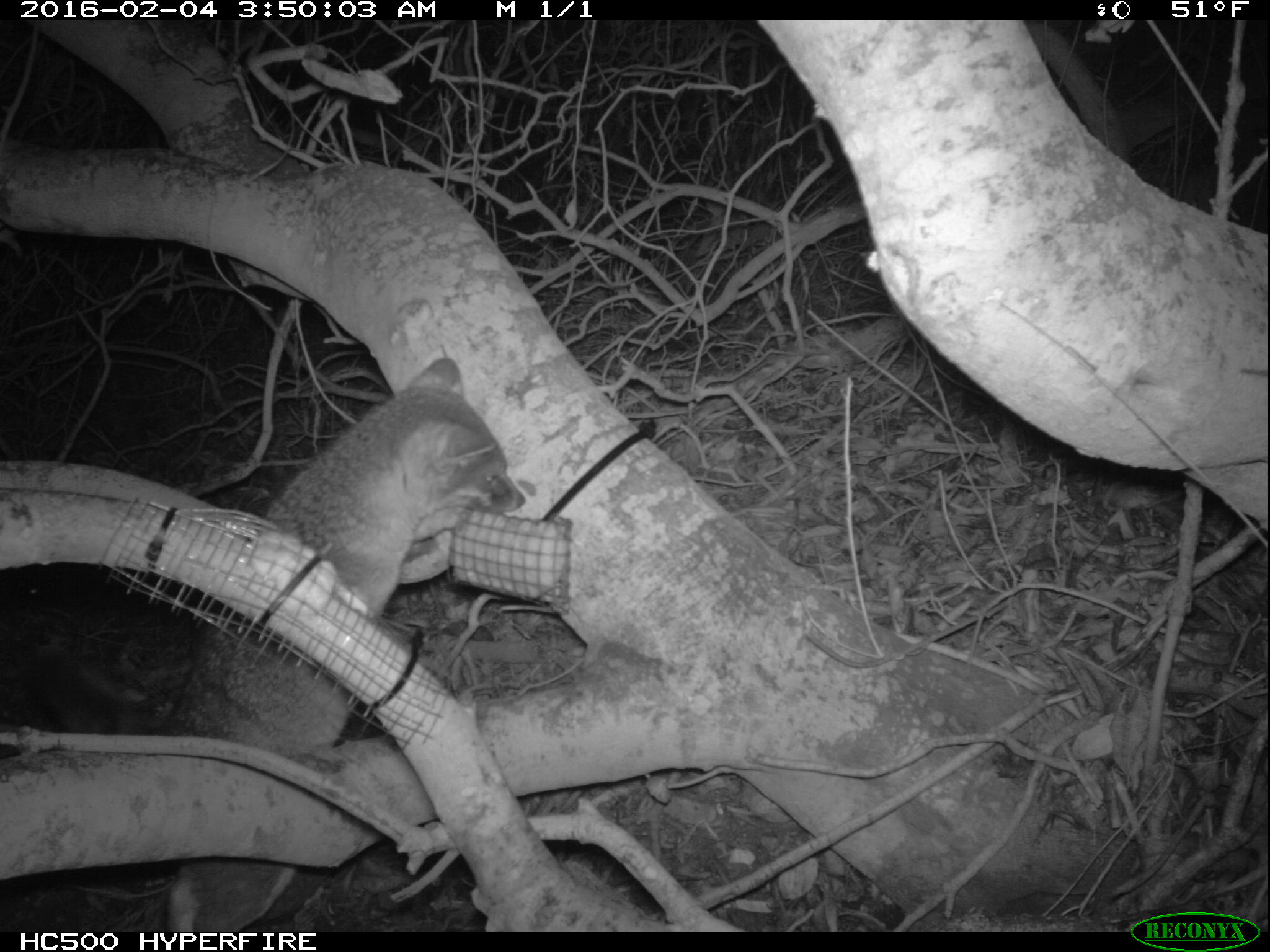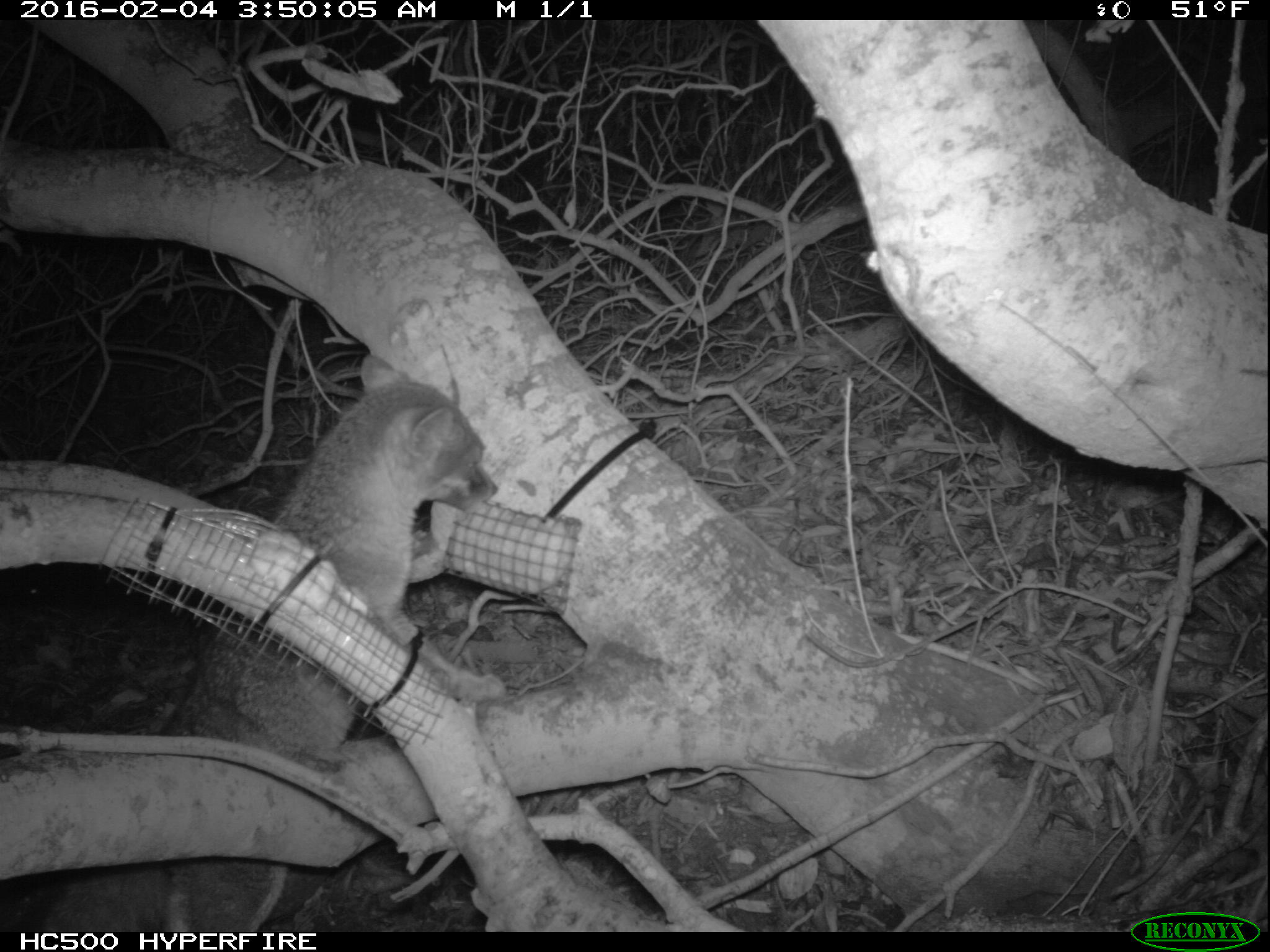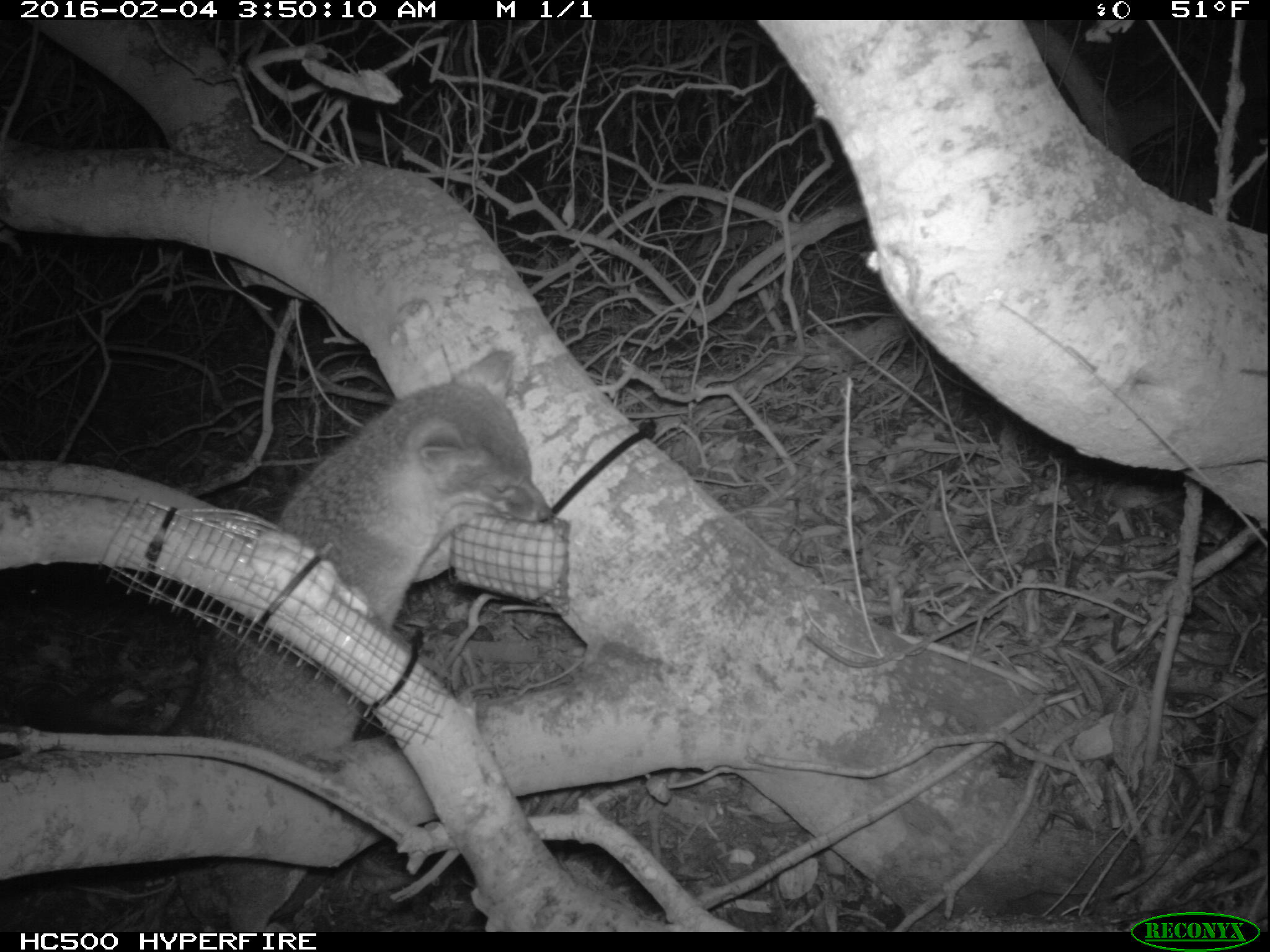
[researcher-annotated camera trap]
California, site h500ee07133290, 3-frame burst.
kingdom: Animalia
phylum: Chordata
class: Mammalia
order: Carnivora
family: Canidae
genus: Urocyon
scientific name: Urocyon littoralis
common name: island fox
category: fox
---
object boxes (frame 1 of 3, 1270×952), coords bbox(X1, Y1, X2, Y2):
fox: bbox(22, 358, 526, 932)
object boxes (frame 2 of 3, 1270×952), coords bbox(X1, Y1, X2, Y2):
fox: bbox(28, 354, 498, 932)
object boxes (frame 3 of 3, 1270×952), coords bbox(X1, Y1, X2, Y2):
fox: bbox(175, 345, 551, 932)